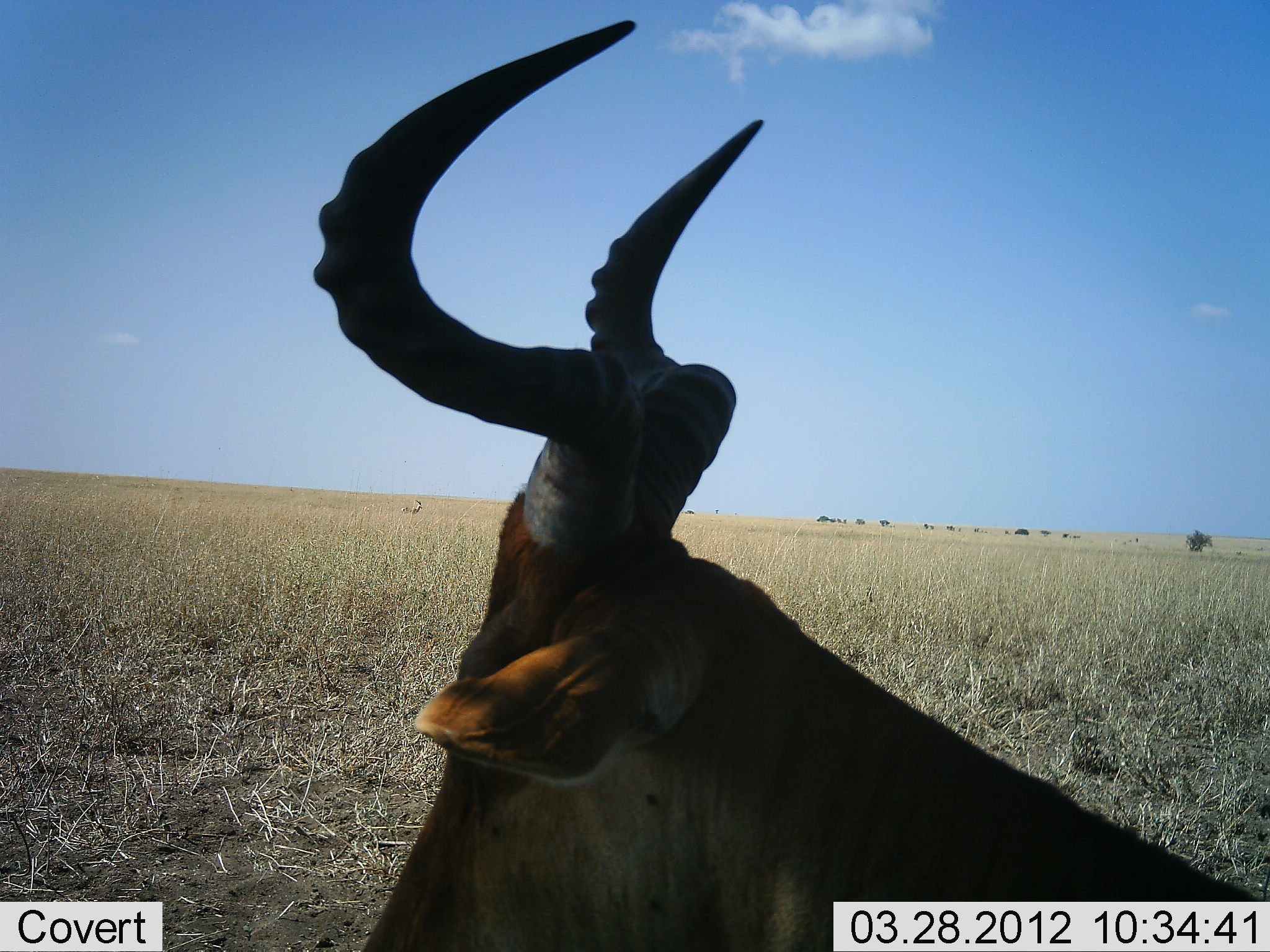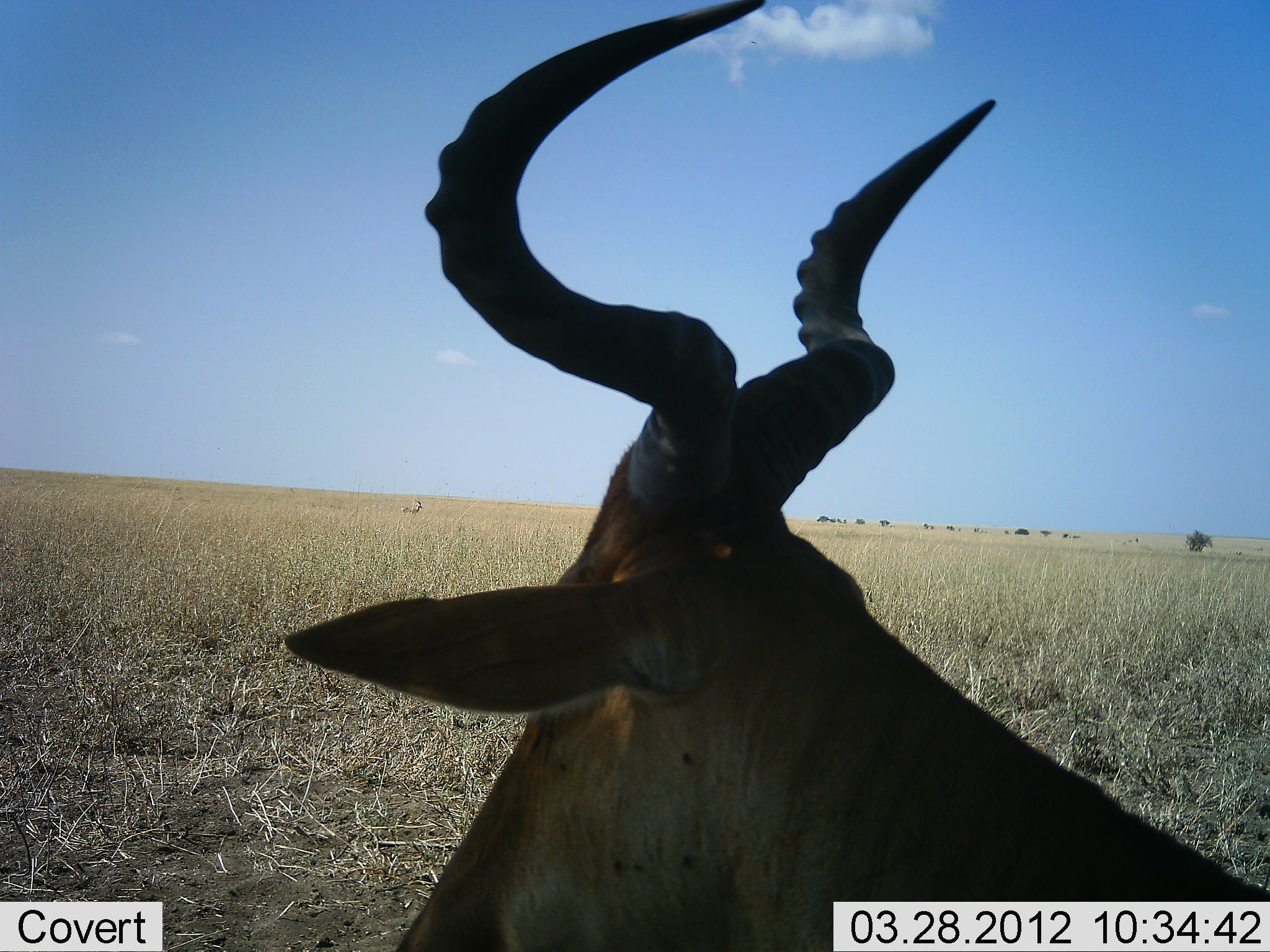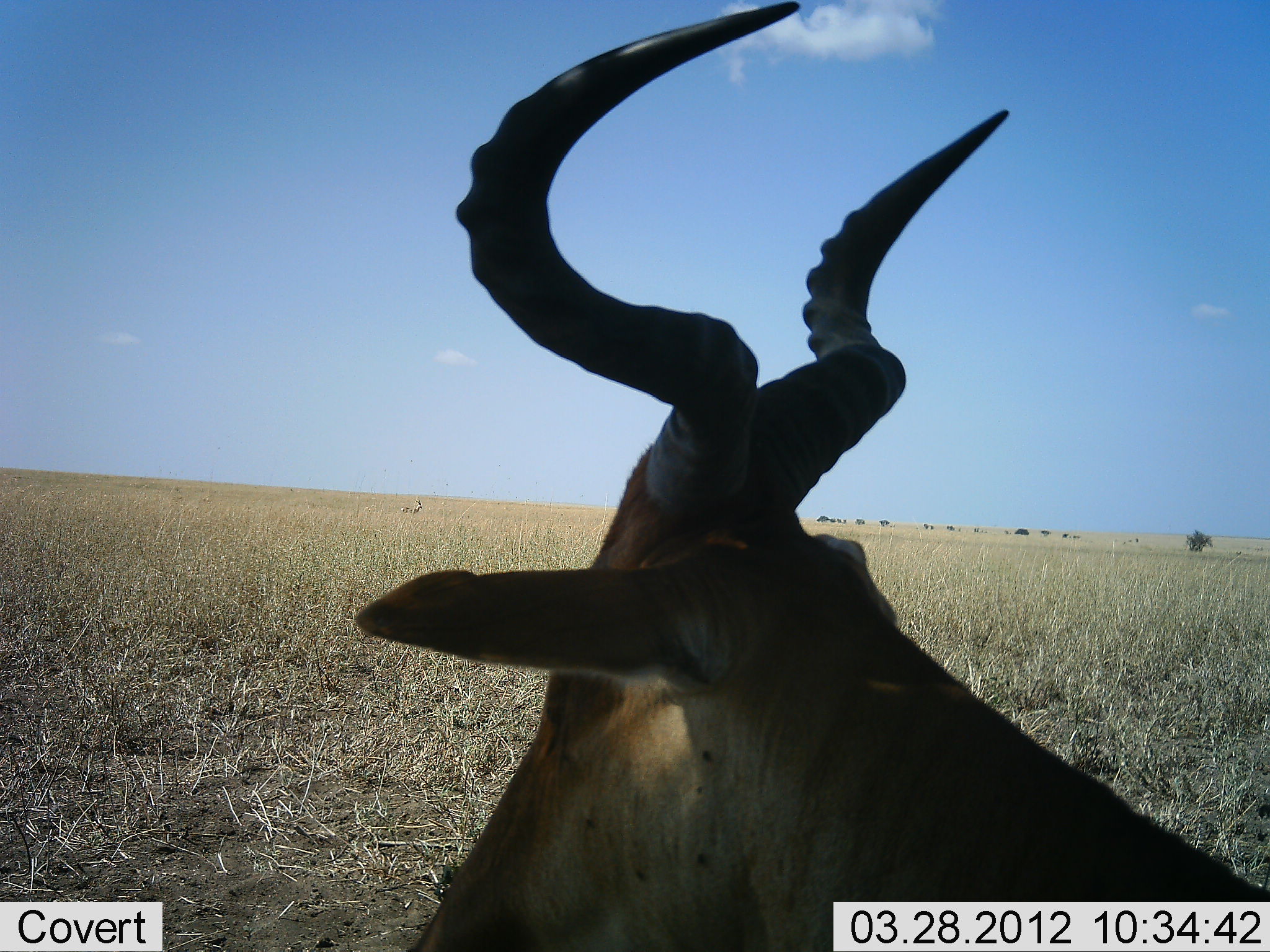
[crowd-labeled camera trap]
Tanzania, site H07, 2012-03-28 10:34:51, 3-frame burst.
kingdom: Animalia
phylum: Chordata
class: Mammalia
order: Artiodactyla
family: Bovidae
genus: Alcelaphus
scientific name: Alcelaphus buselaphus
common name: hartebeest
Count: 1.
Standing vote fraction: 54%.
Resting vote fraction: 46%.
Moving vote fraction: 0%.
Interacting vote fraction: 0%.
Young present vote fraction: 0%.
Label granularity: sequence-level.